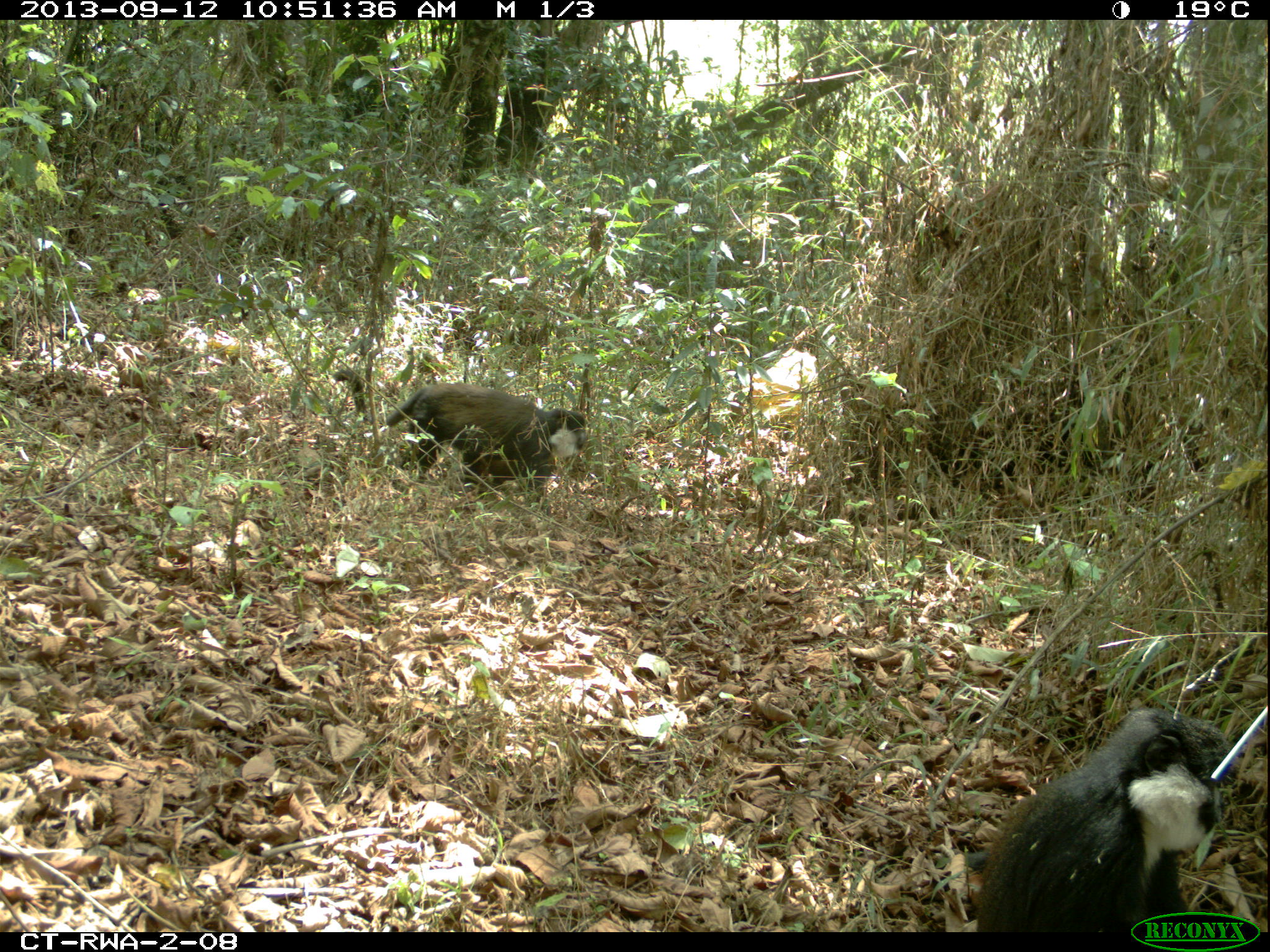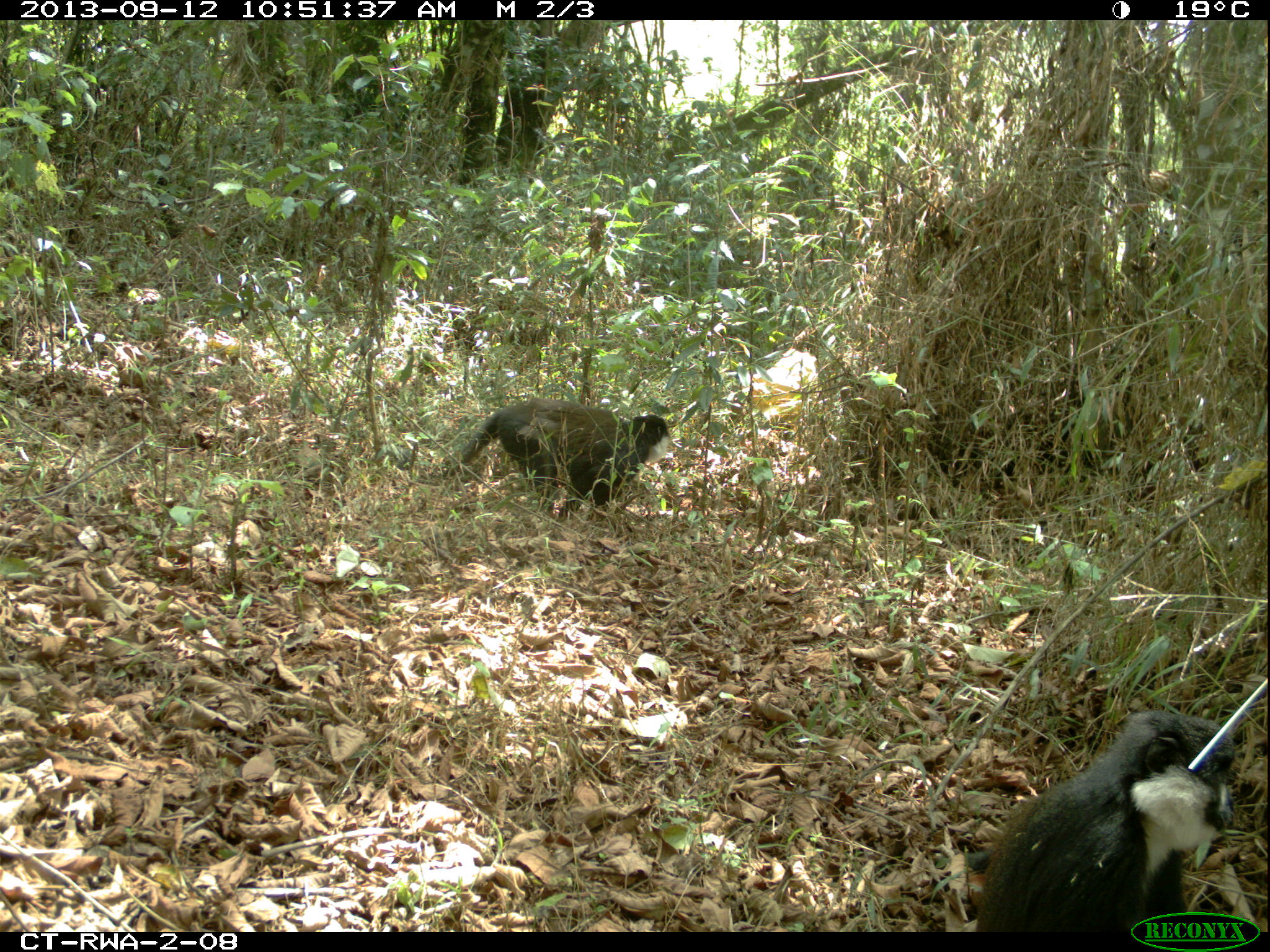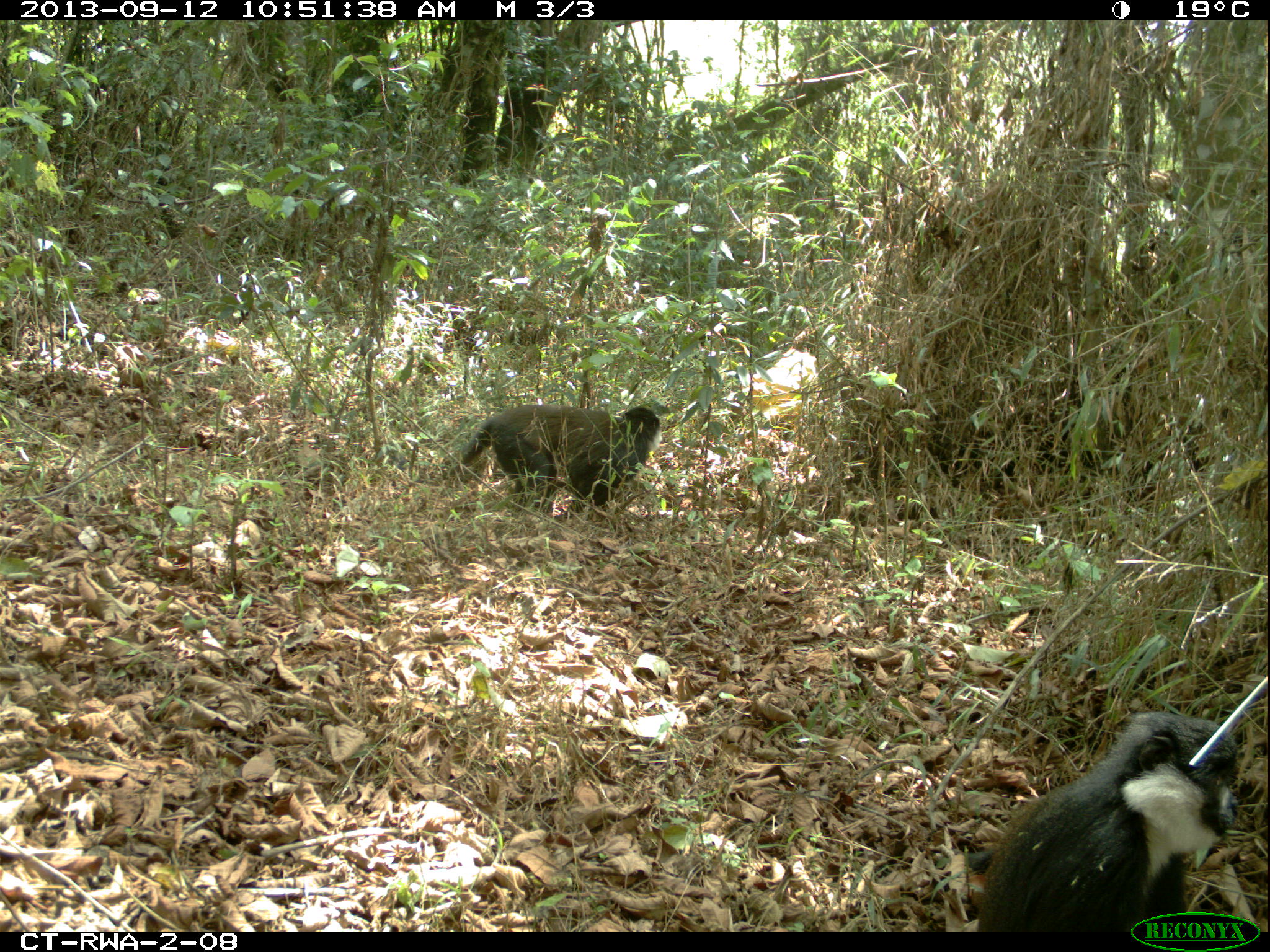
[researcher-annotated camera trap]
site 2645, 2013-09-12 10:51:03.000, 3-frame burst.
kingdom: Animalia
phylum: Chordata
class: Mammalia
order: Primates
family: Cercopithecidae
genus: Allochrocebus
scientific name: Allochrocebus lhoesti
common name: l'hoest's monkey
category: cercopithecus lhoesti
Cercopithecus lhoesti (l'hoest's monkey) (Allochrocebus lhoesti), count 2.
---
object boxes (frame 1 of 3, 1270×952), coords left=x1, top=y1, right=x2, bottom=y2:
cercopithecus lhoesti: left=965, top=710, right=1219, bottom=932; left=332, top=368, right=587, bottom=515